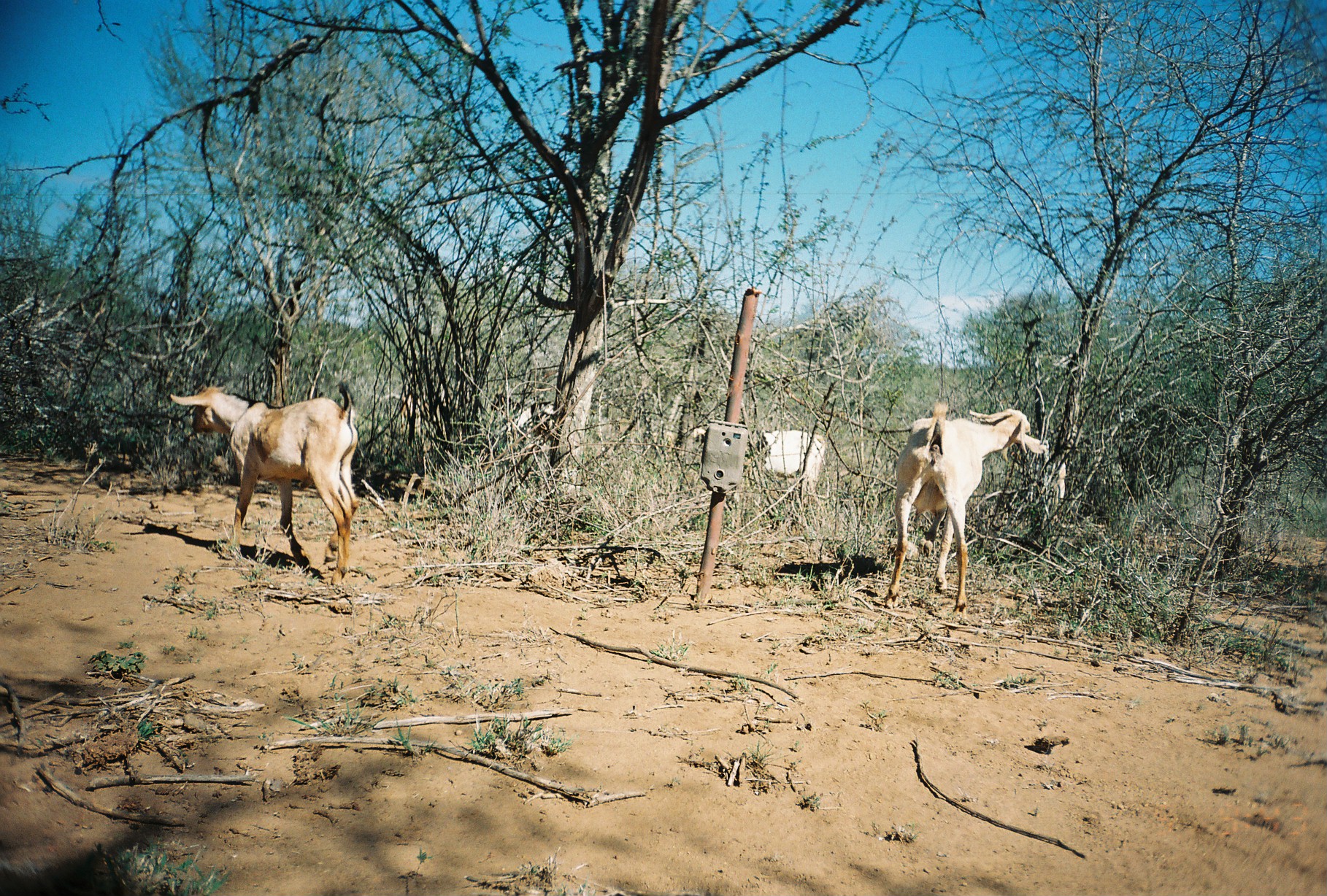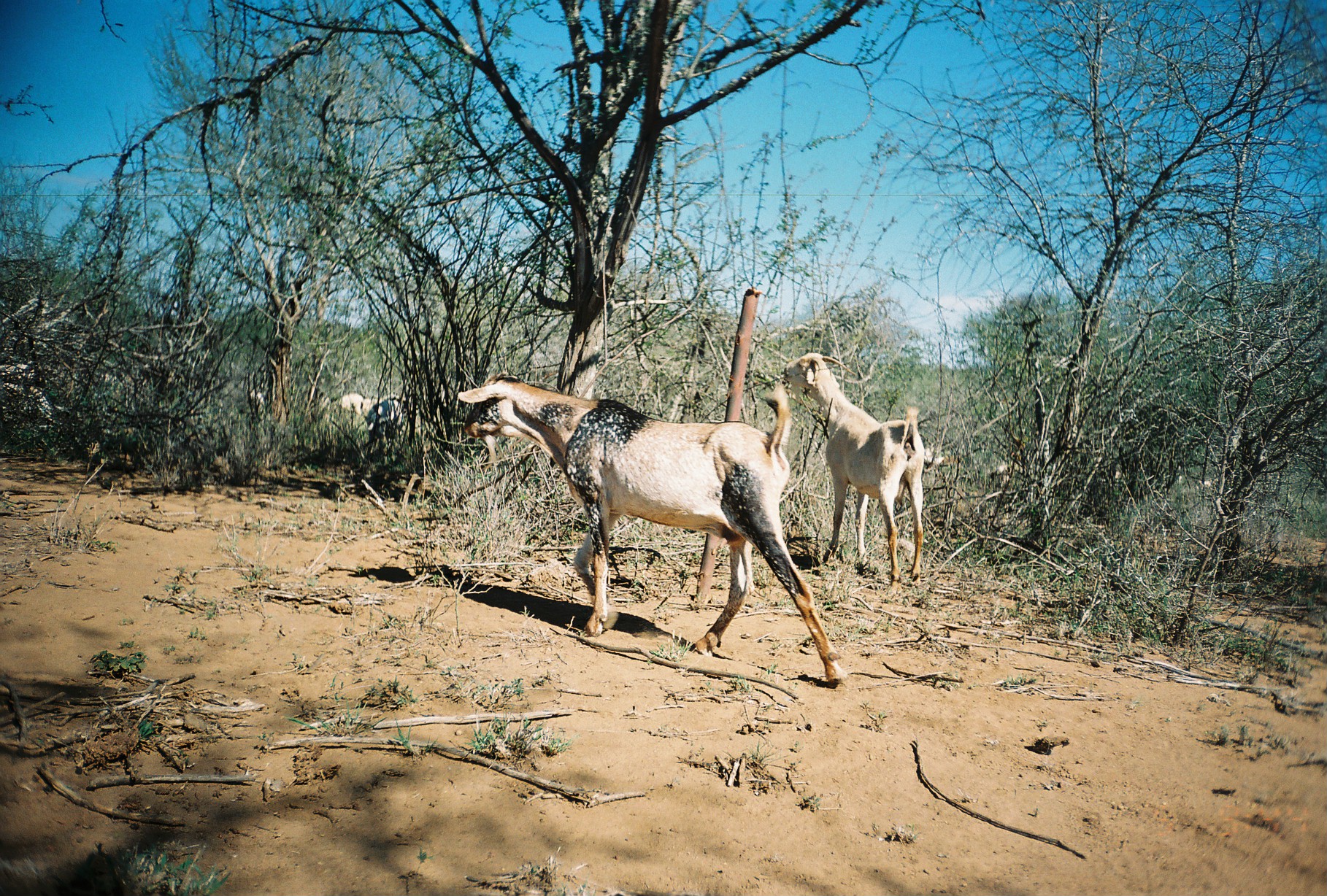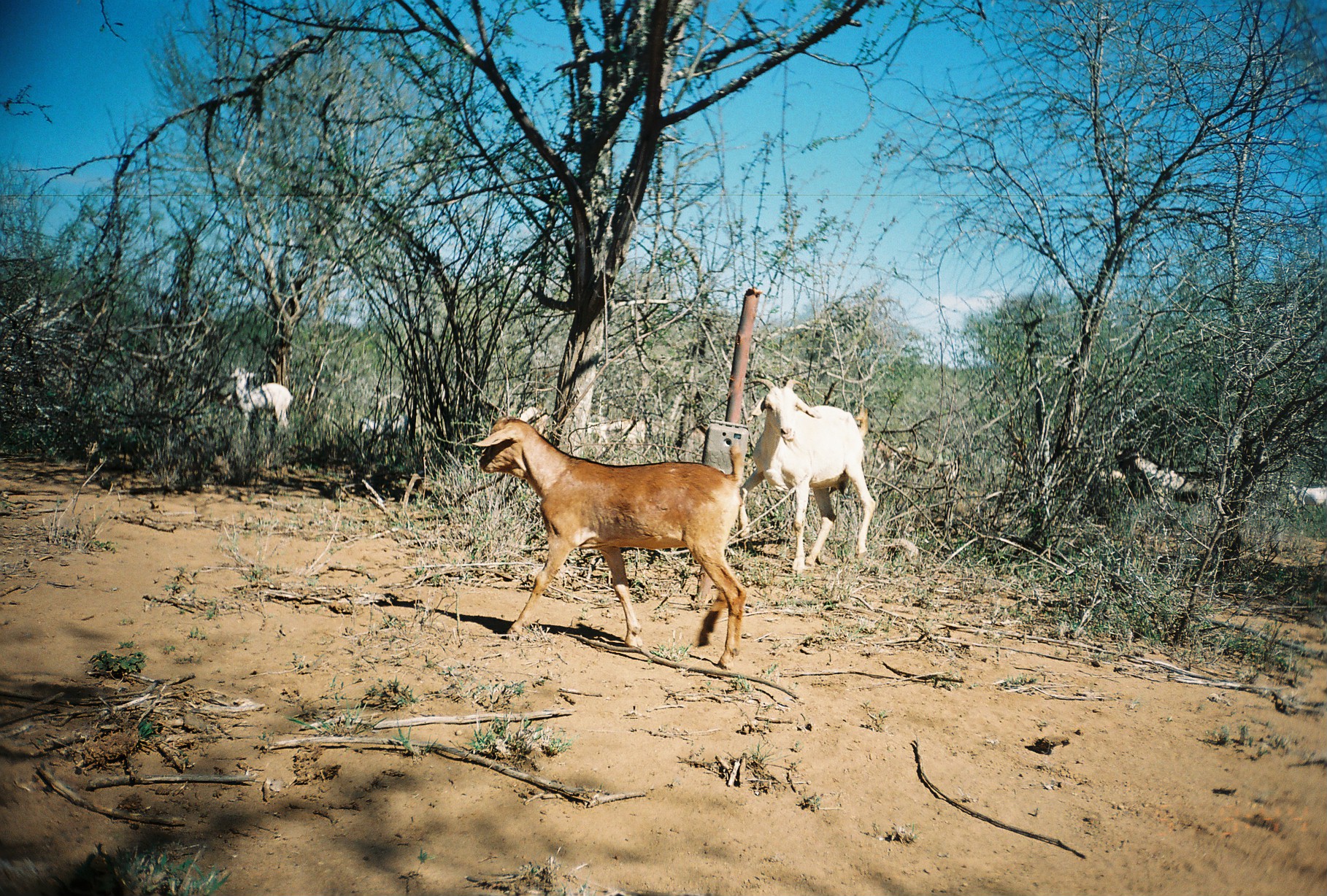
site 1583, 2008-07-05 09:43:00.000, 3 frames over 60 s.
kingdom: Animalia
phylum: Chordata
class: Mammalia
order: Artiodactyla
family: Bovidae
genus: Capra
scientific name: Capra aegagrus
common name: wild goat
Capra aegagrus (wild goat), count 4.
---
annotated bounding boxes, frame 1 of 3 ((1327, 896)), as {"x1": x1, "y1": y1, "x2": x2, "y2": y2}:
capra aegagrus: {"x1": 169, "y1": 379, "x2": 359, "y2": 588}; {"x1": 883, "y1": 407, "x2": 1046, "y2": 613}; {"x1": 757, "y1": 432, "x2": 828, "y2": 517}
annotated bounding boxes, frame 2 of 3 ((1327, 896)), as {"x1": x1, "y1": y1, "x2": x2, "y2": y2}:
capra aegagrus: {"x1": 456, "y1": 368, "x2": 847, "y2": 686}; {"x1": 782, "y1": 351, "x2": 925, "y2": 591}; {"x1": 357, "y1": 395, "x2": 406, "y2": 437}; {"x1": 336, "y1": 393, "x2": 363, "y2": 416}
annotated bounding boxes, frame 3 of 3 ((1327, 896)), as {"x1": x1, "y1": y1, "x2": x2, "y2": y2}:
capra aegagrus: {"x1": 471, "y1": 403, "x2": 747, "y2": 669}; {"x1": 738, "y1": 376, "x2": 877, "y2": 576}; {"x1": 1117, "y1": 444, "x2": 1200, "y2": 503}; {"x1": 231, "y1": 366, "x2": 293, "y2": 438}; {"x1": 583, "y1": 415, "x2": 652, "y2": 446}; {"x1": 358, "y1": 412, "x2": 415, "y2": 443}; {"x1": 1293, "y1": 484, "x2": 1325, "y2": 519}